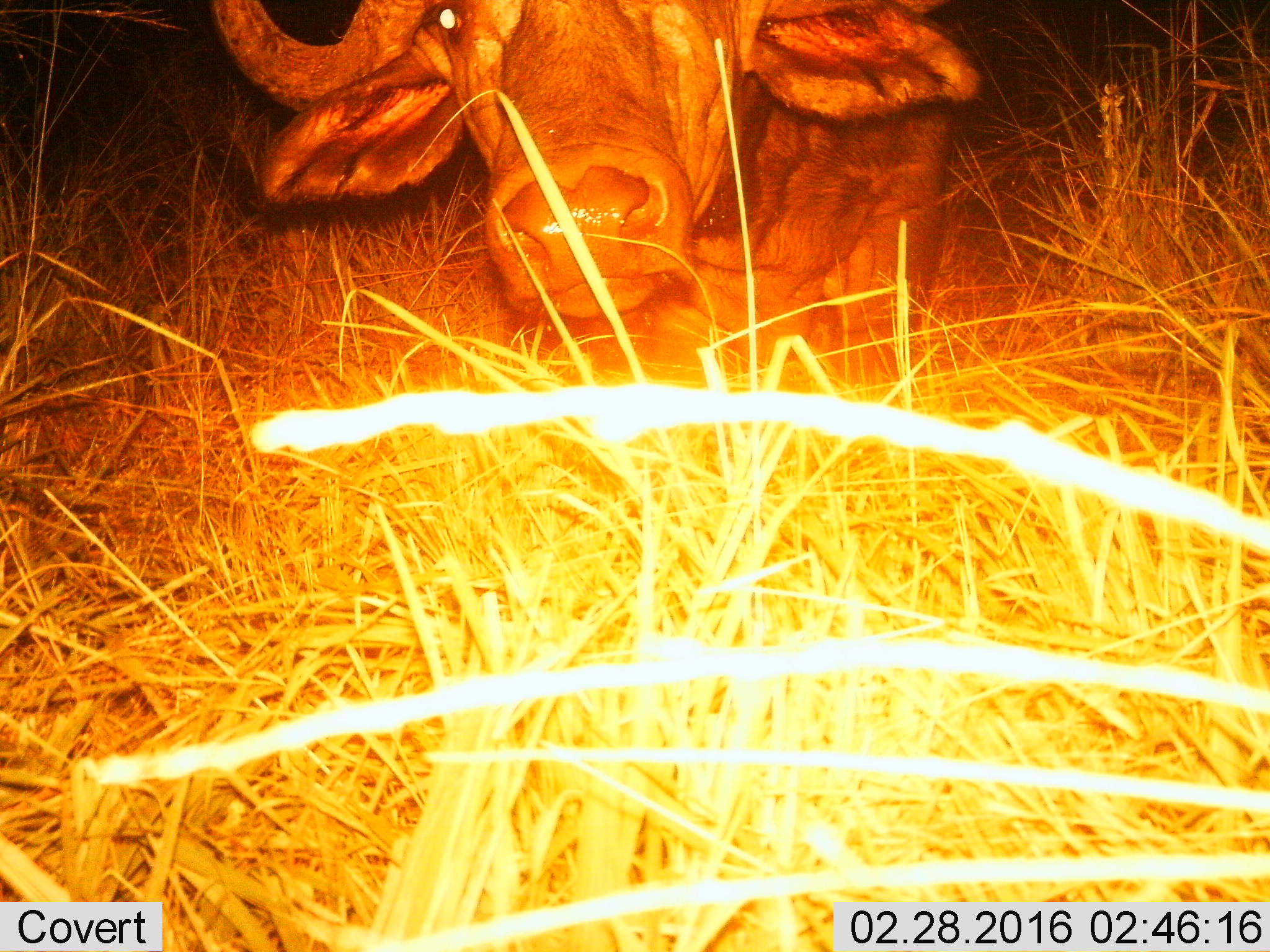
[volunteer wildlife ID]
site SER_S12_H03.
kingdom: Animalia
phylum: Chordata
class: Mammalia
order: Artiodactyla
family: Bovidae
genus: Syncerus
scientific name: Syncerus caffer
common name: african buffalo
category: buffalo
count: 1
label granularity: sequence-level